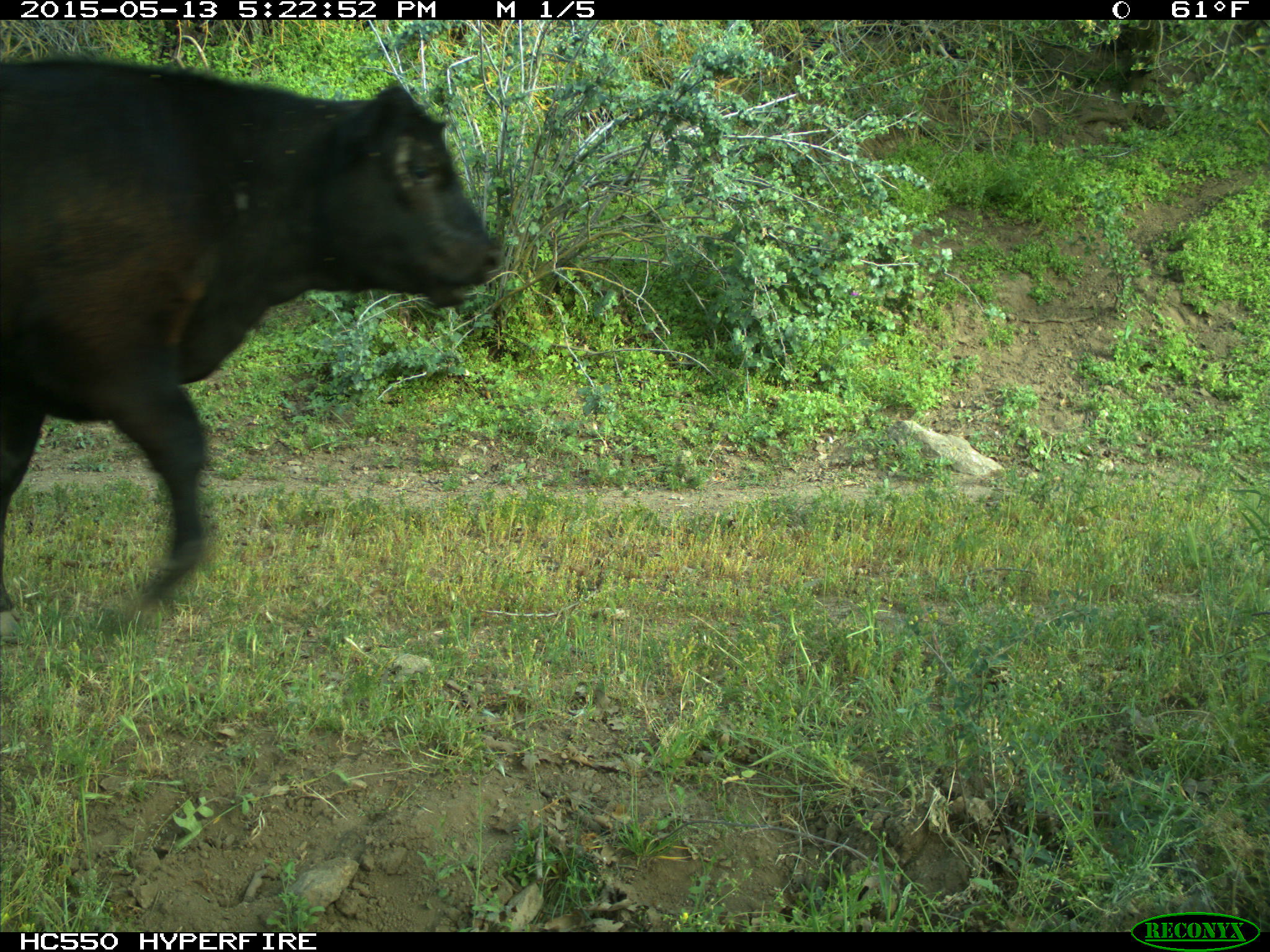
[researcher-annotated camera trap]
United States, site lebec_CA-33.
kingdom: Animalia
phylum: Chordata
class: Mammalia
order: Artiodactyla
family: Bovidae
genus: Bos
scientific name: Bos taurus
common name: domestic cow